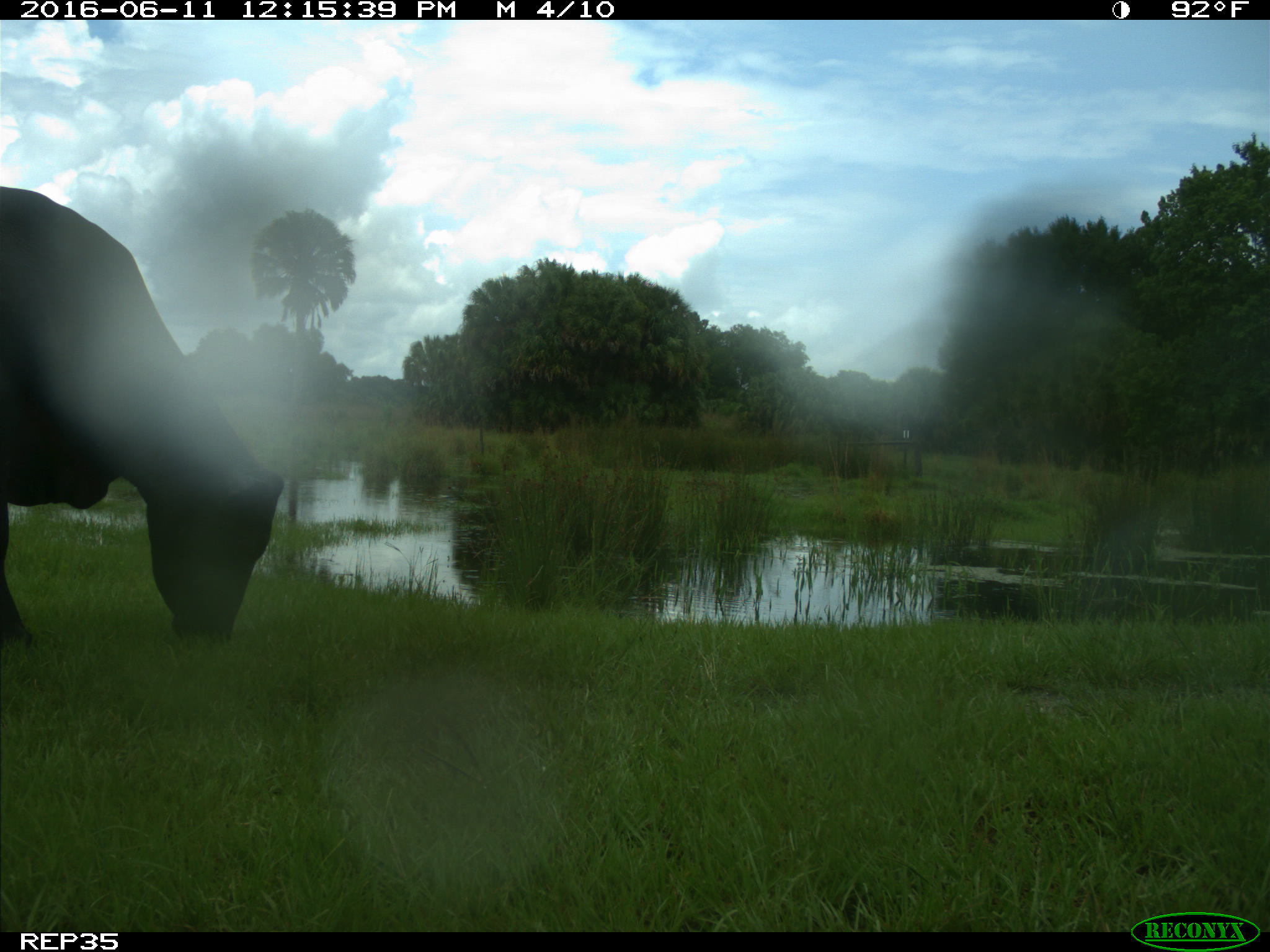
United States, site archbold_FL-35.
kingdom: Animalia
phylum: Chordata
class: Mammalia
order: Artiodactyla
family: Bovidae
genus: Bos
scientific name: Bos taurus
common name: domestic cow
Bos taurus (domestic cow).